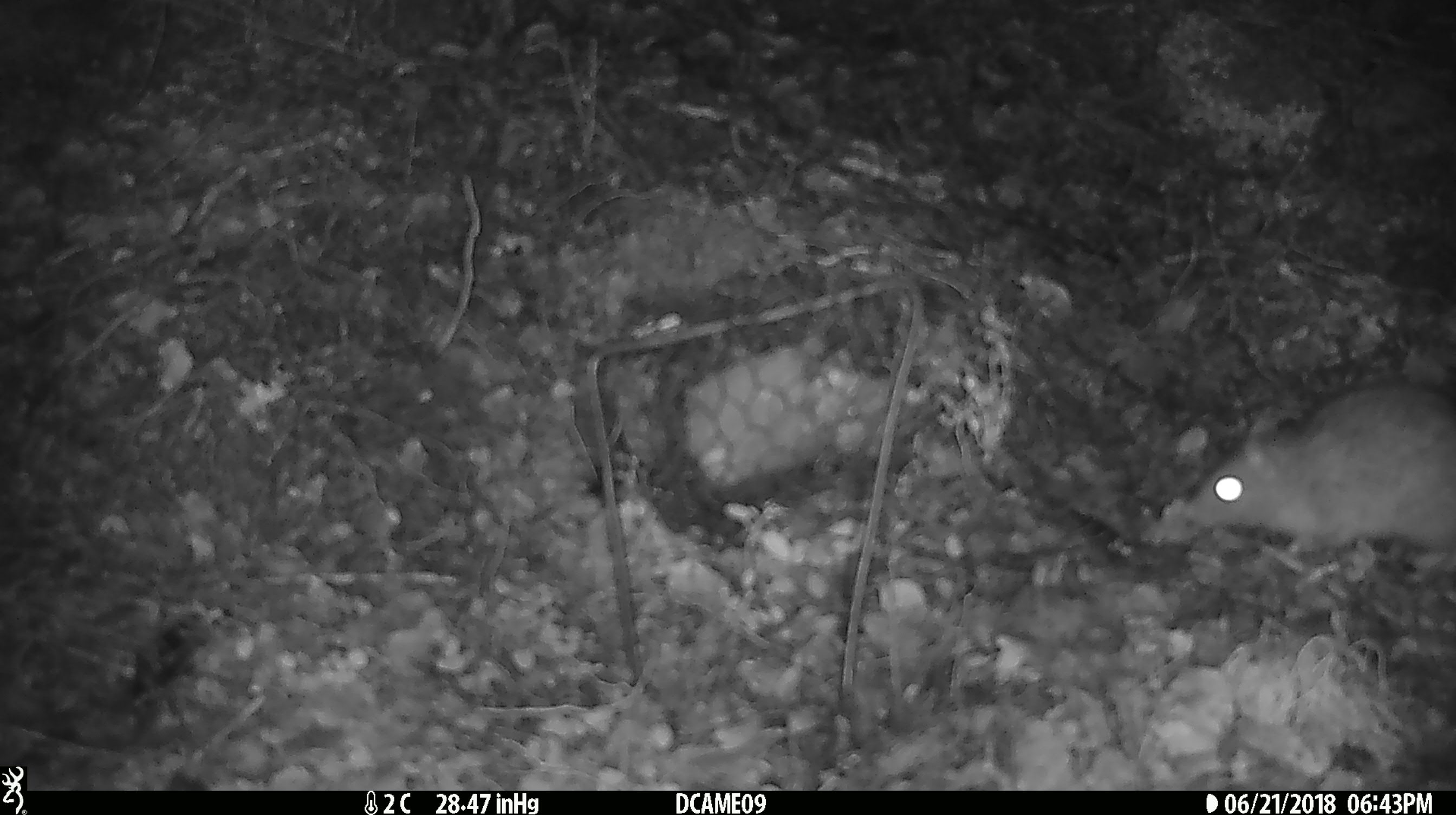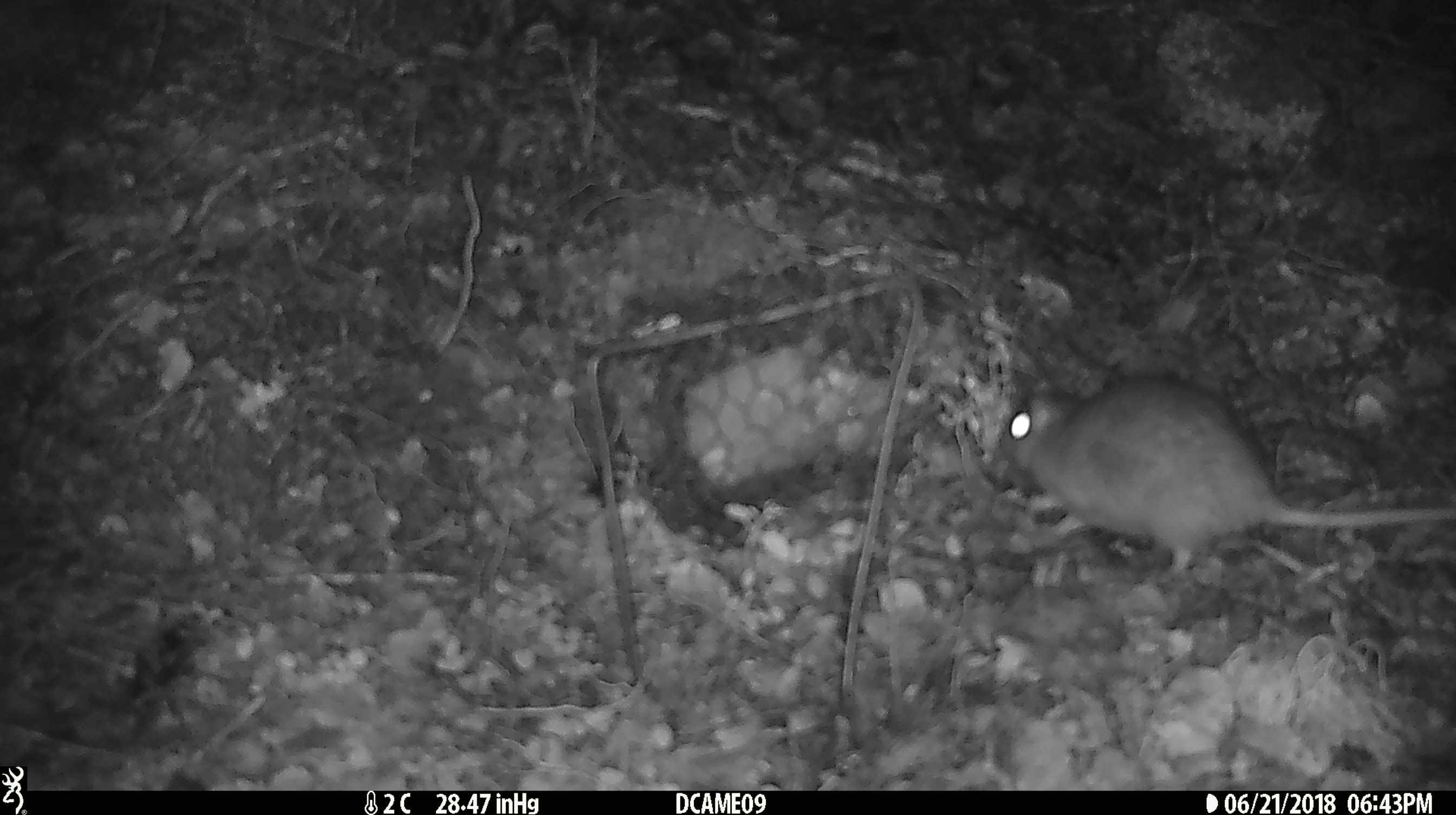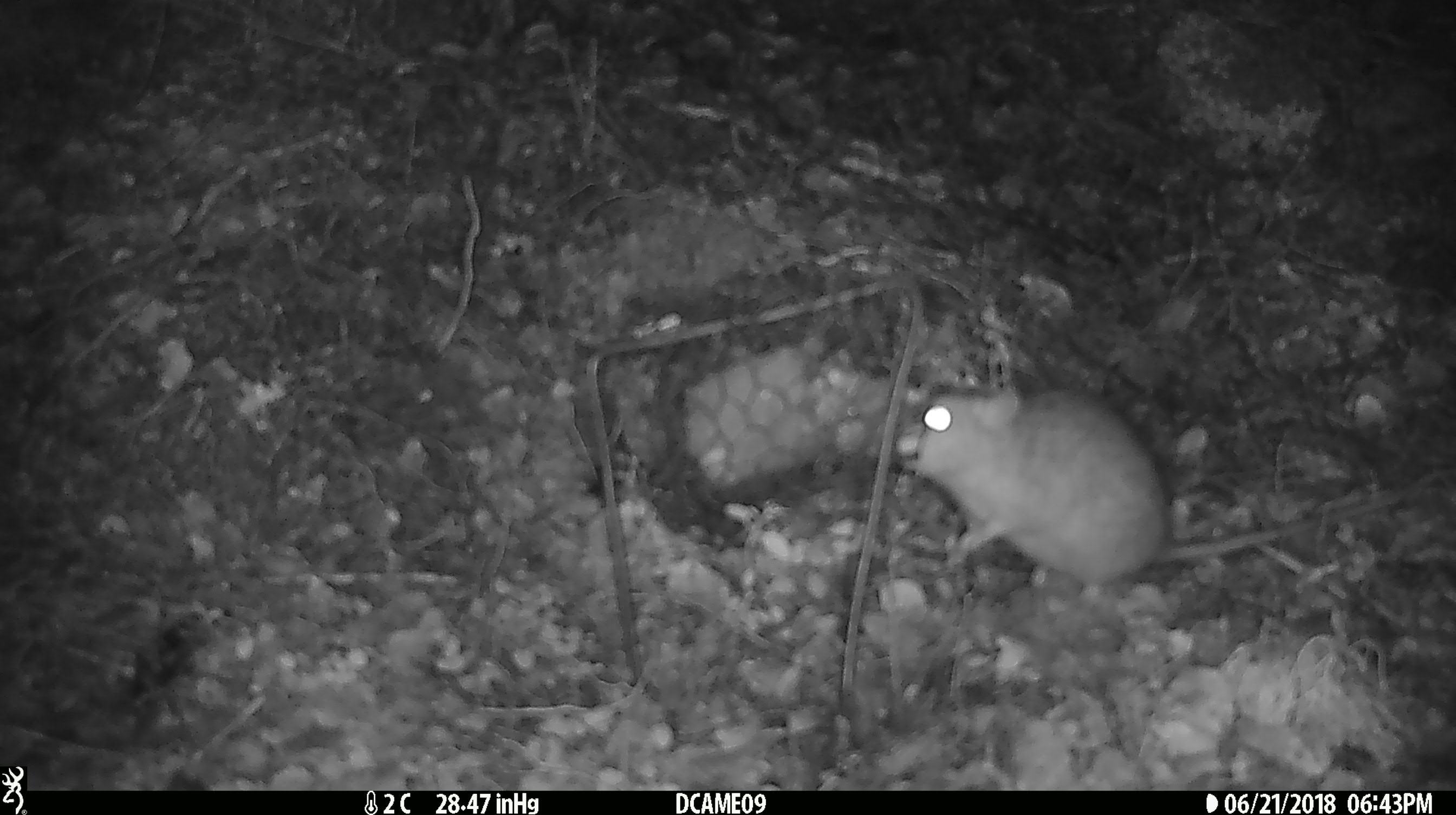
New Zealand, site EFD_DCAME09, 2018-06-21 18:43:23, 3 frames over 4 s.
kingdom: Animalia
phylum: Chordata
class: Mammalia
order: Rodentia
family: Muridae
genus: Rattus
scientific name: Rattus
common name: rat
Rat (Rattus).